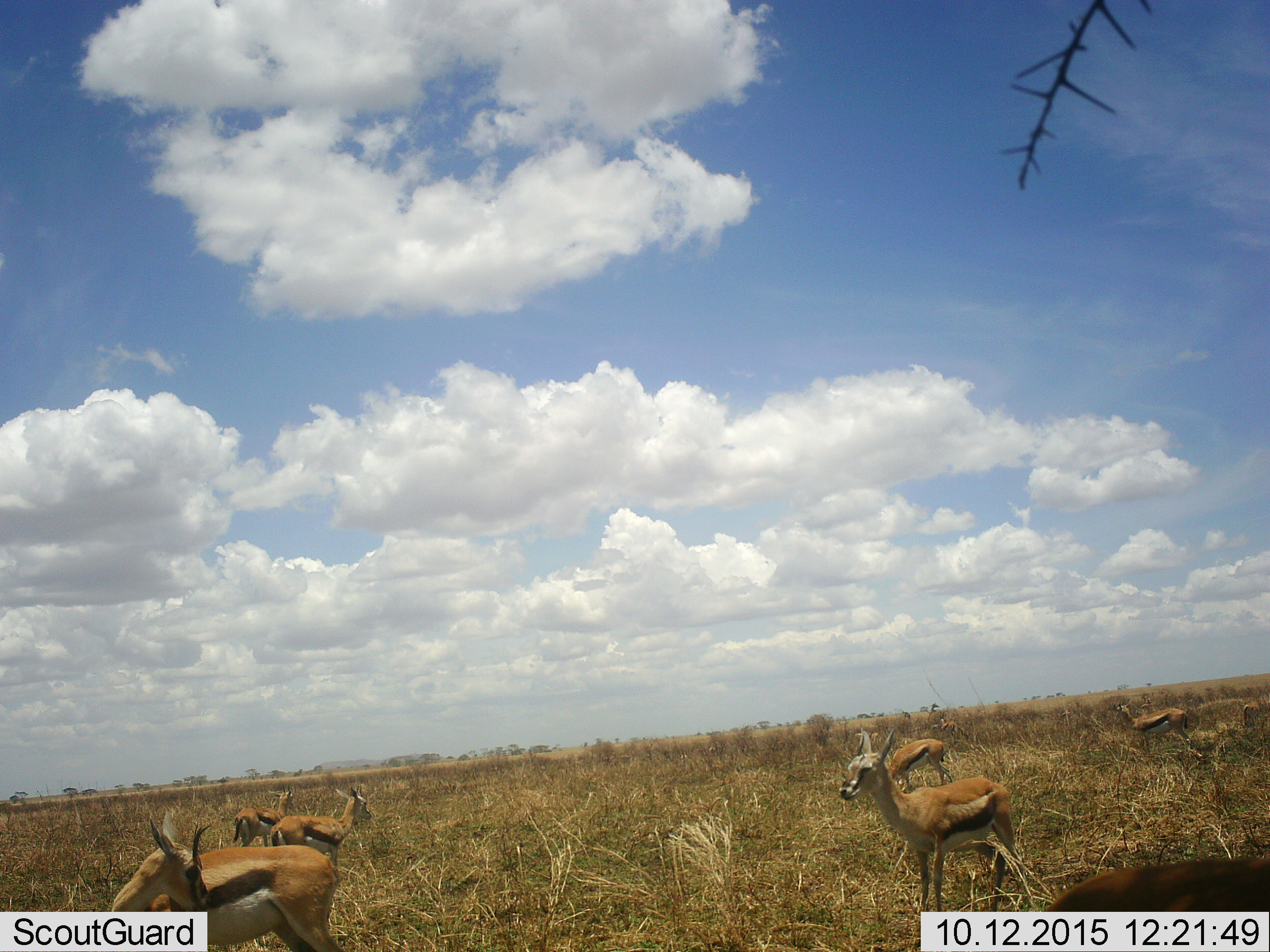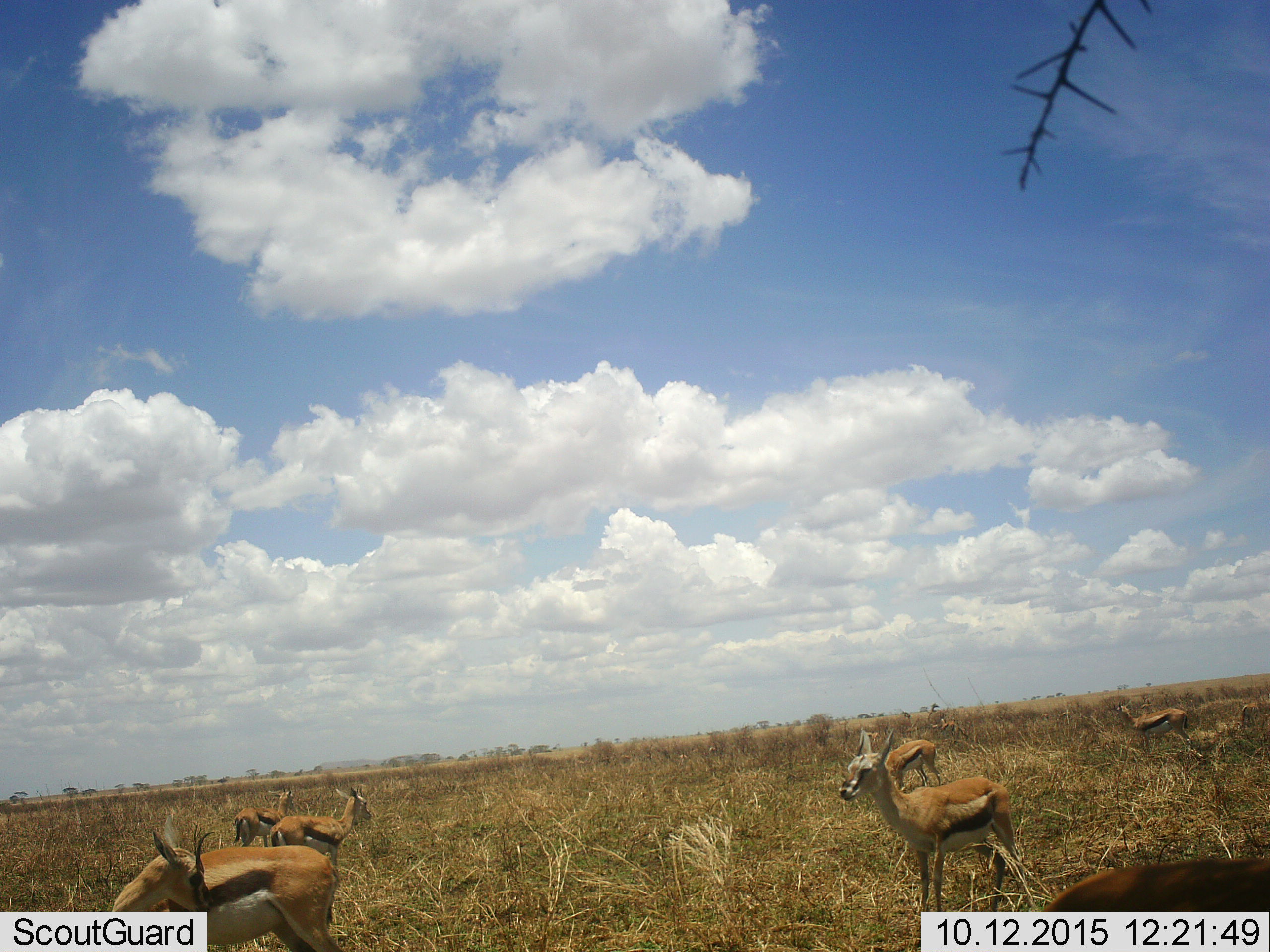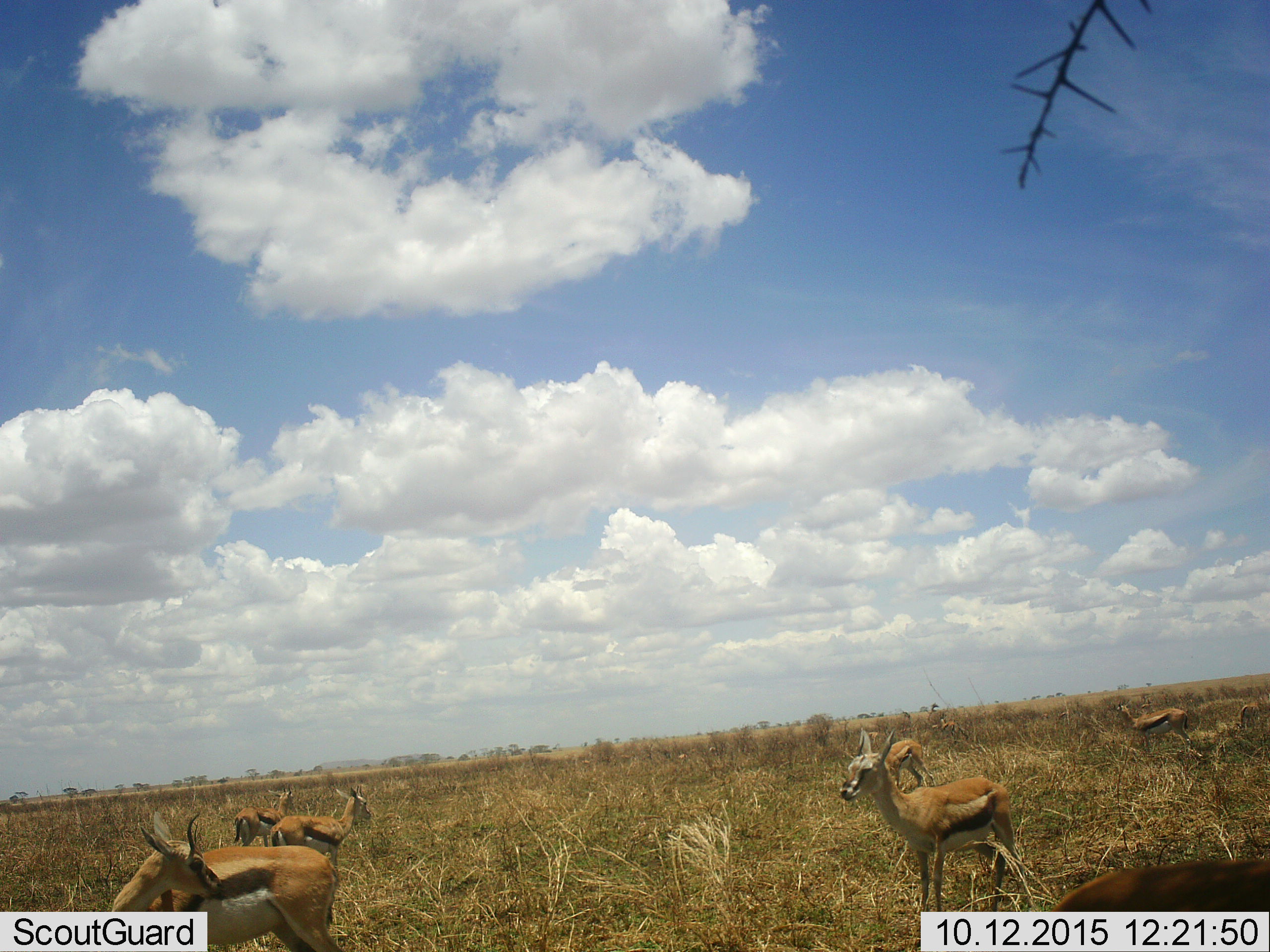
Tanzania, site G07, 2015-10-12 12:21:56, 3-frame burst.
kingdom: Animalia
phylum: Chordata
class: Mammalia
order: Artiodactyla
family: Bovidae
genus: Eudorcas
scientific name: Eudorcas thomsonii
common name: thomson's gazelle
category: gazellethomsons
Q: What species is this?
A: Gazellethomsons (thomson's gazelle) (Eudorcas thomsonii).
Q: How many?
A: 9.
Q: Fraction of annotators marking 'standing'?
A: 90%.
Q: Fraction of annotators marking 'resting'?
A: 0%.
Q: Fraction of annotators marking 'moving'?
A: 40%.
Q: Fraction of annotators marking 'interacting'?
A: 0%.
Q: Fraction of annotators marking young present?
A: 20%.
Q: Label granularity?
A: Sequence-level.